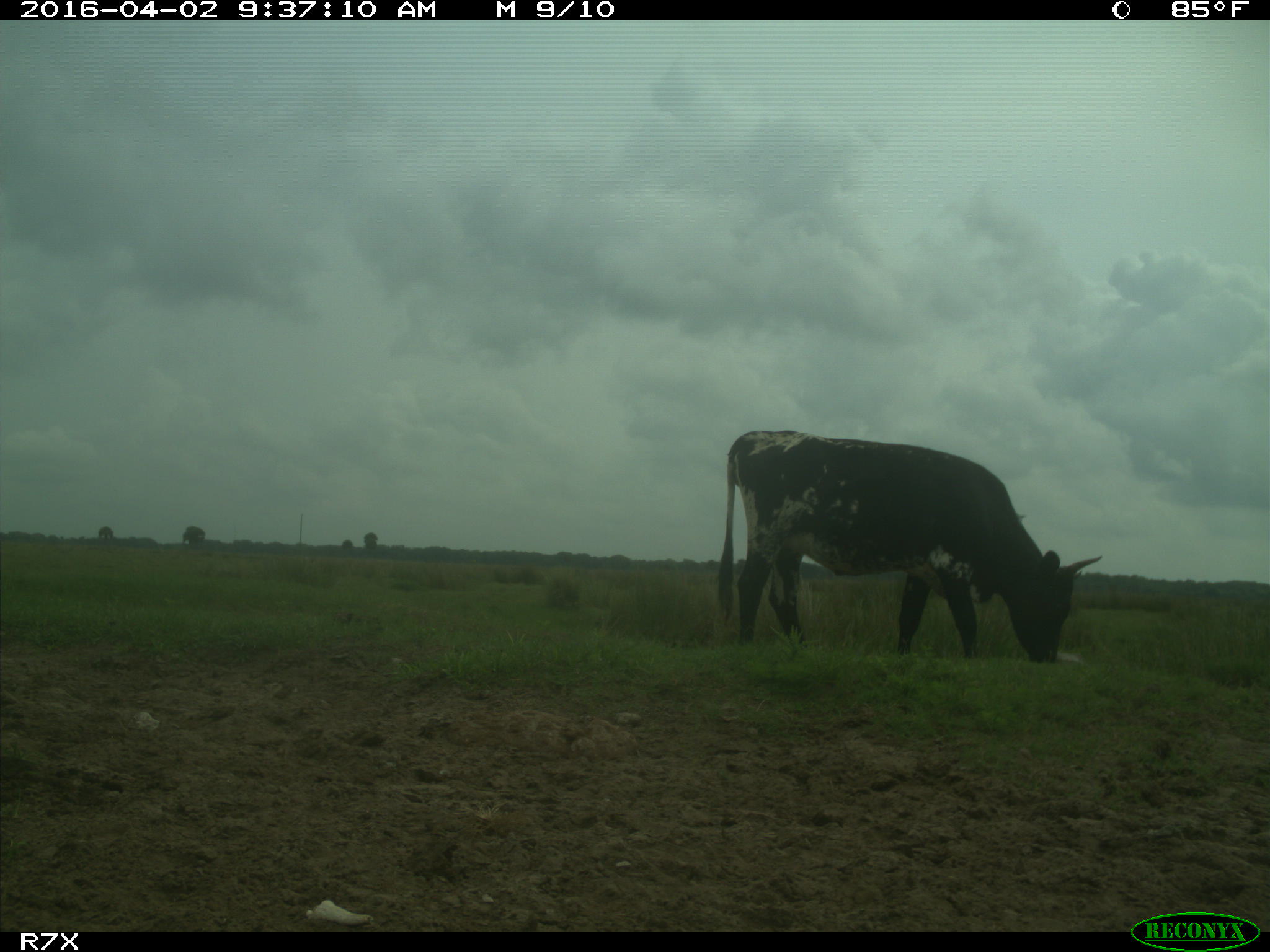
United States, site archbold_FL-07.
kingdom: Animalia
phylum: Chordata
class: Mammalia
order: Artiodactyla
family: Bovidae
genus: Bos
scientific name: Bos taurus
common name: domestic cow